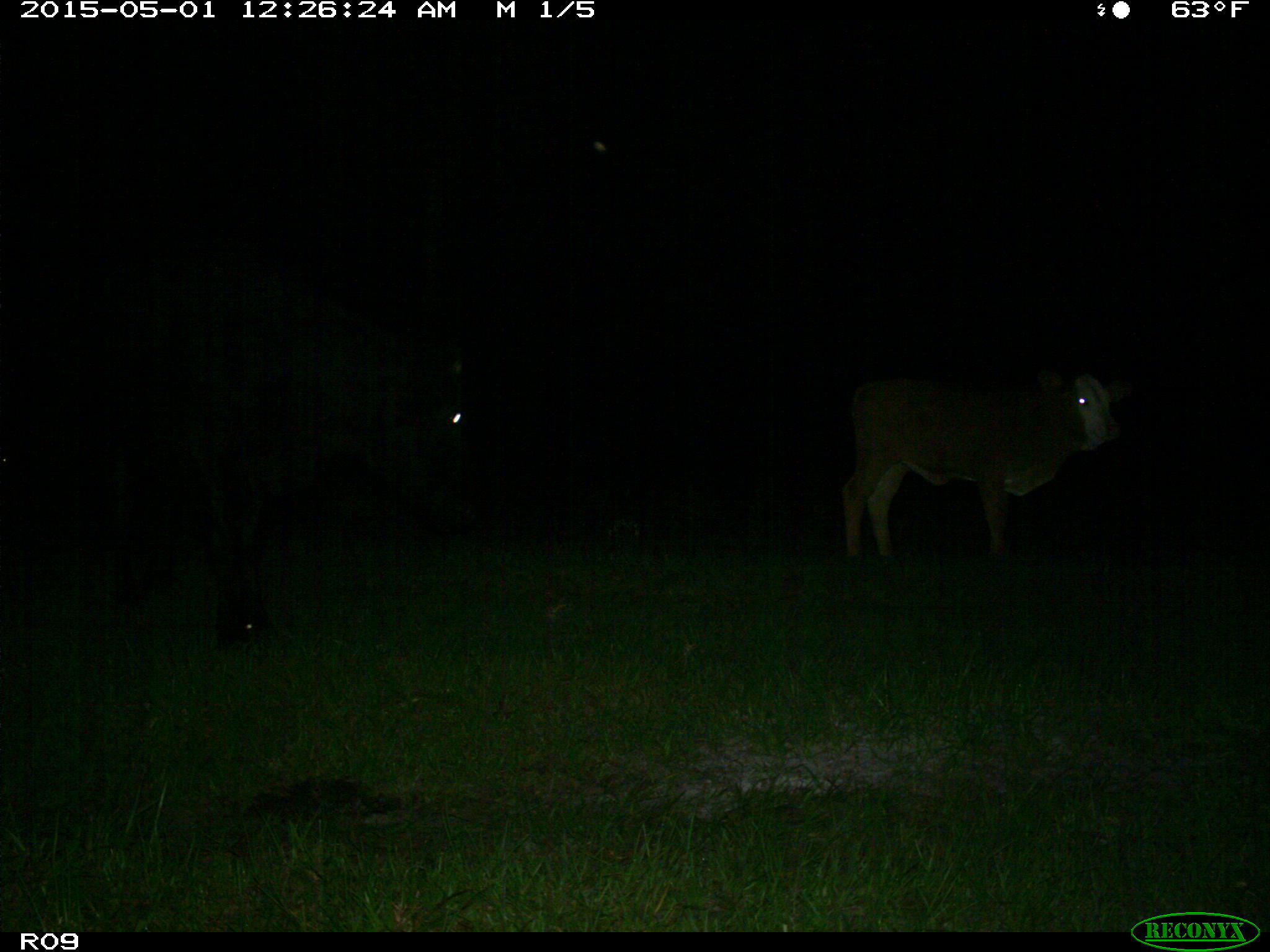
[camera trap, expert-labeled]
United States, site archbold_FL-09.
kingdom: Animalia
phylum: Chordata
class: Mammalia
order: Artiodactyla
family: Bovidae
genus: Bos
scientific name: Bos taurus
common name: domestic cow